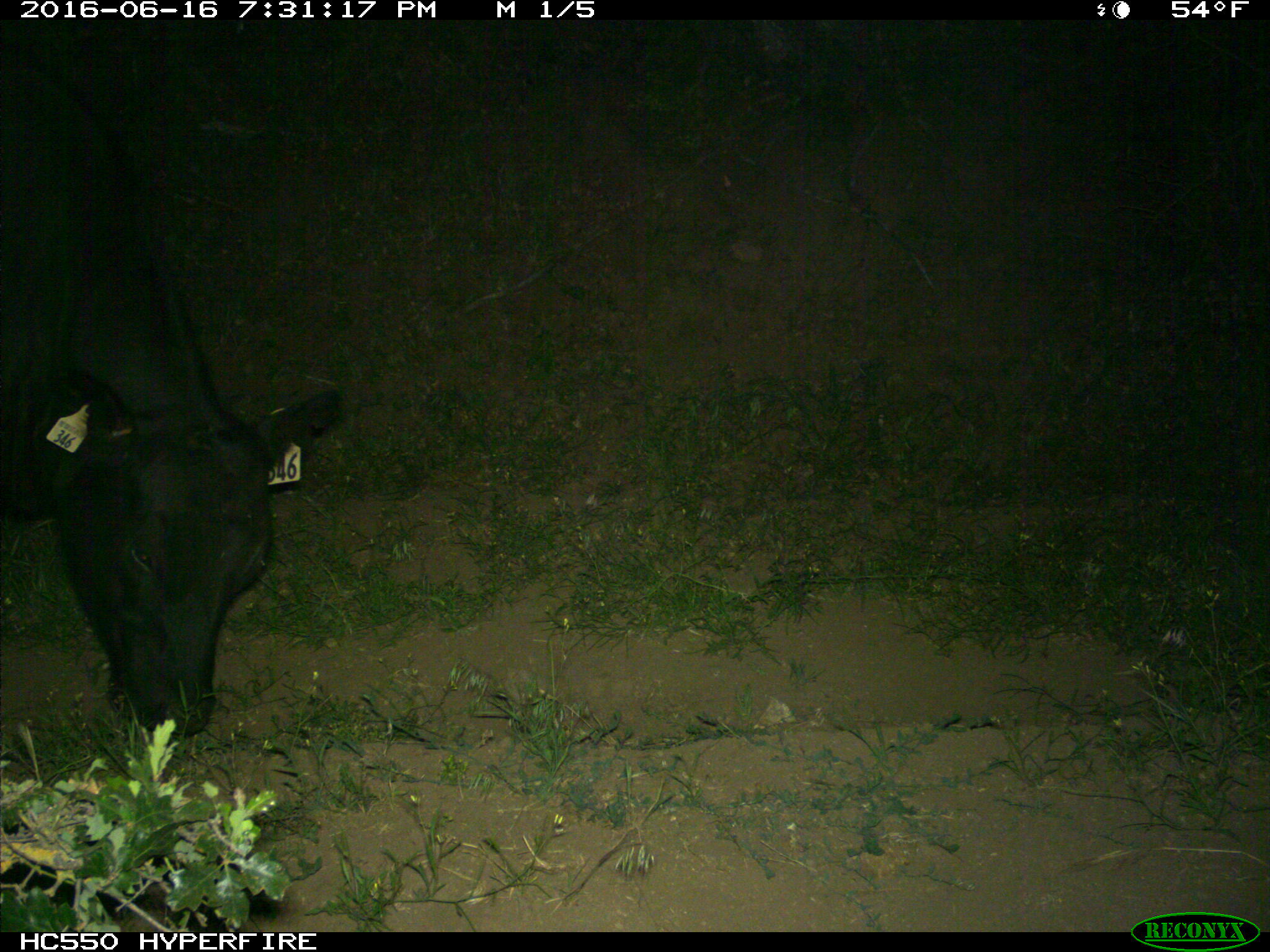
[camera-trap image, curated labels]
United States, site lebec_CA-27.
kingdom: Animalia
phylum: Chordata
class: Mammalia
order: Artiodactyla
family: Bovidae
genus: Bos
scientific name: Bos taurus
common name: domestic cow